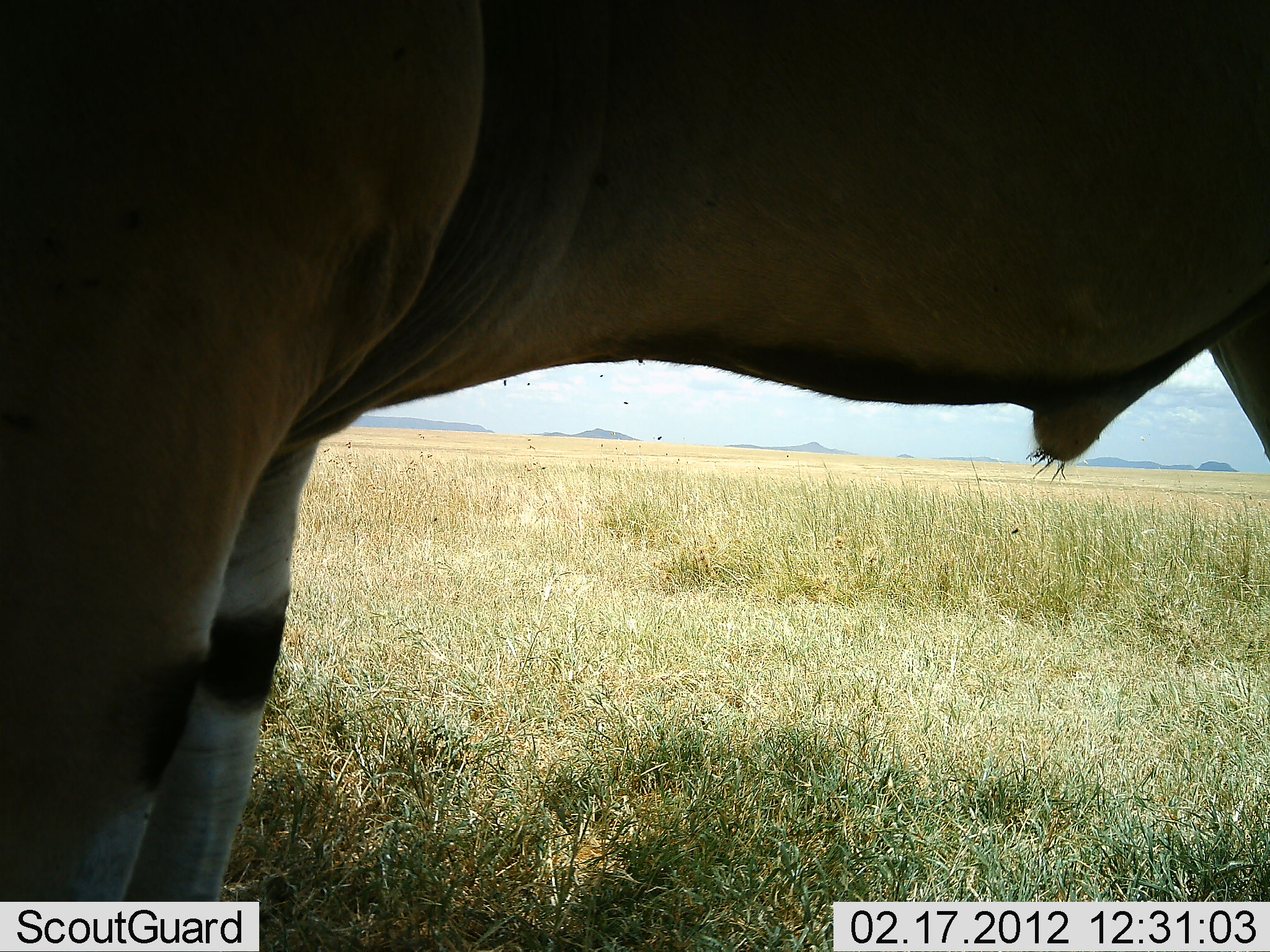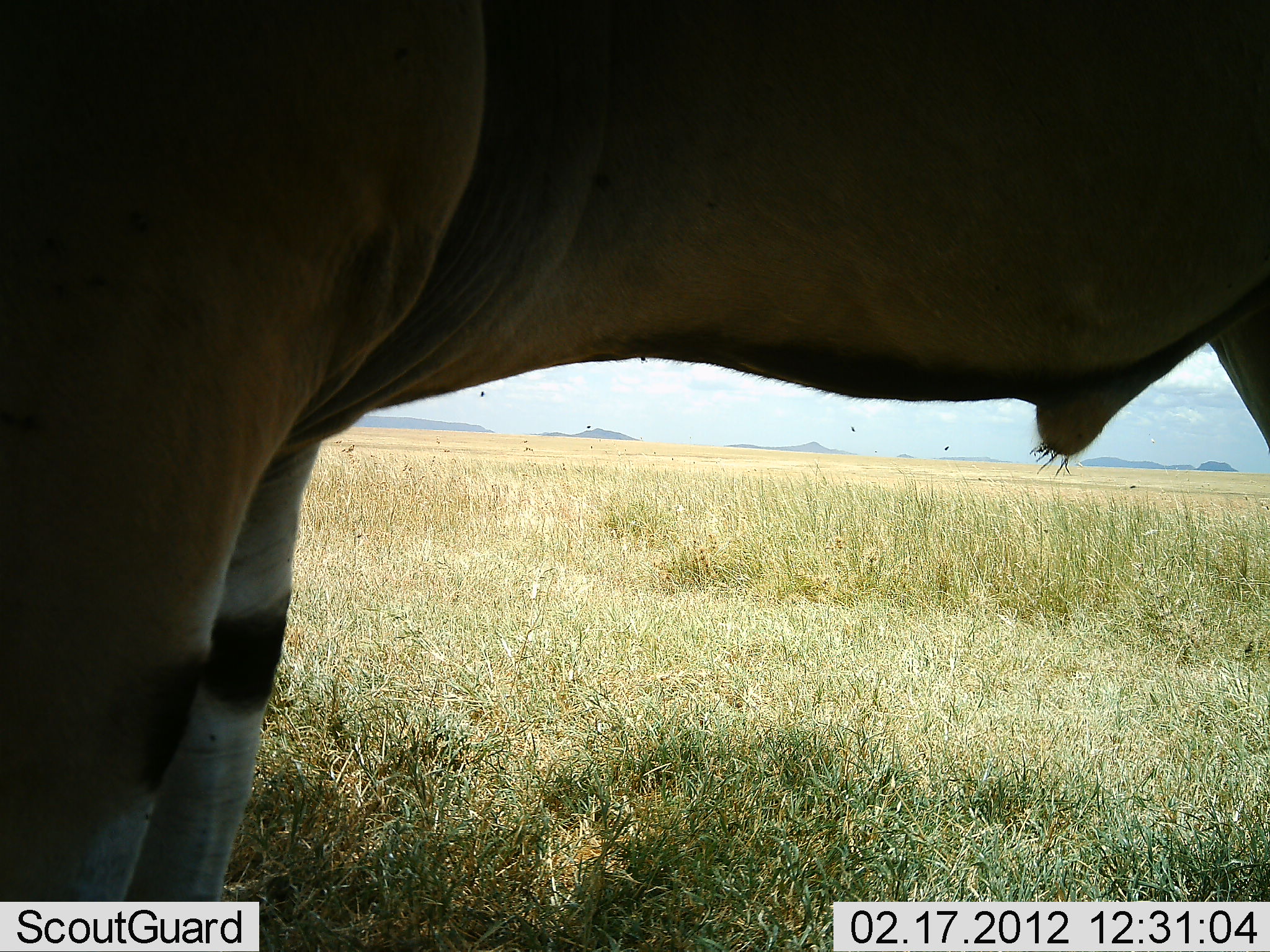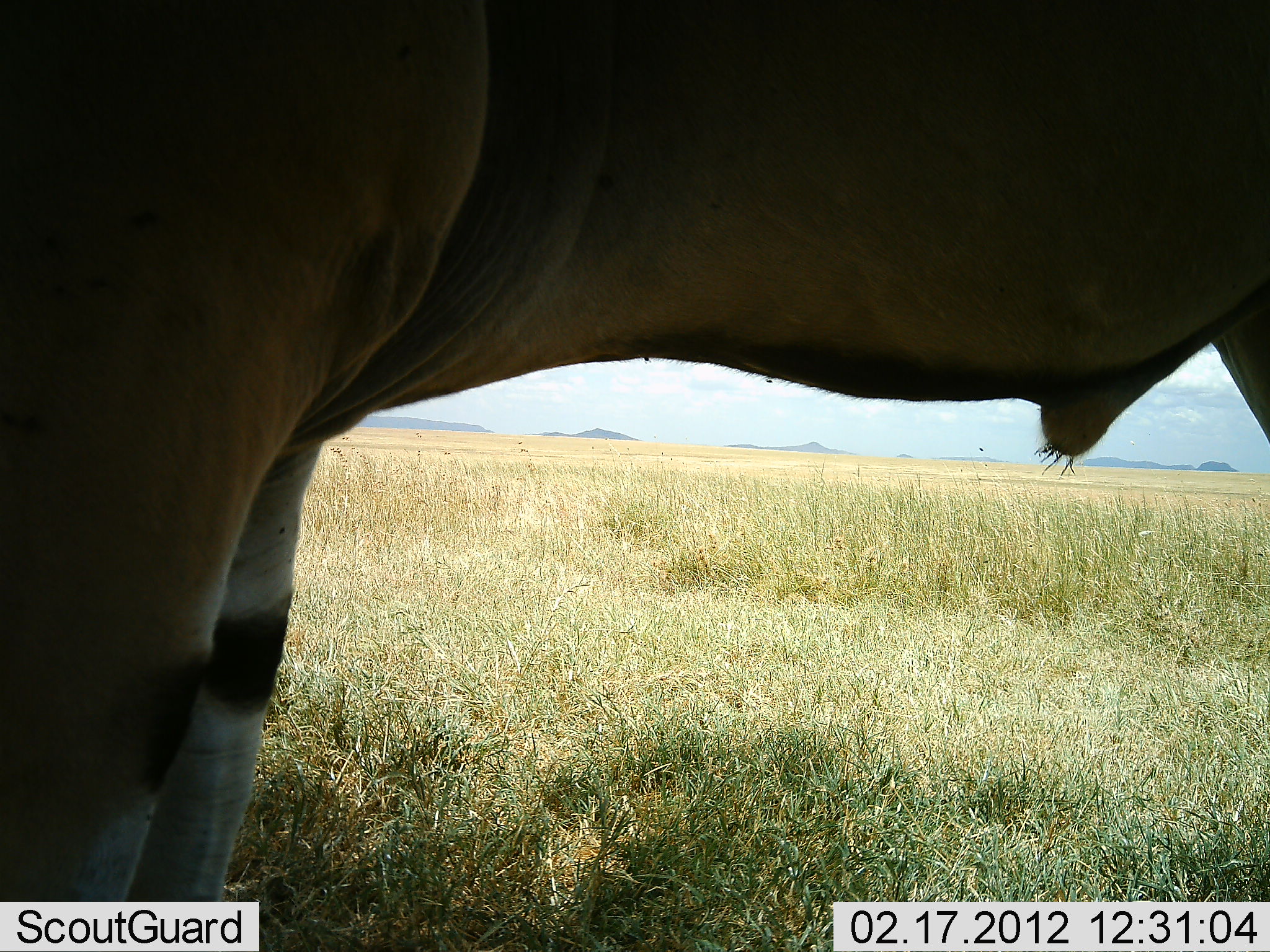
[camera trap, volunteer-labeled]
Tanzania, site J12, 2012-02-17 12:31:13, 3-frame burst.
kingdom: Animalia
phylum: Chordata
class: Mammalia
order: Artiodactyla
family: Bovidae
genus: Tragelaphus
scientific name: Tragelaphus oryx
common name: eland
Eland (Tragelaphus oryx), count 1. Behavior (volunteer vote fractions): standing 100%, resting 0%, moving 0%, interacting 0%. Young present (vote fraction): 0%. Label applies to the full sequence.